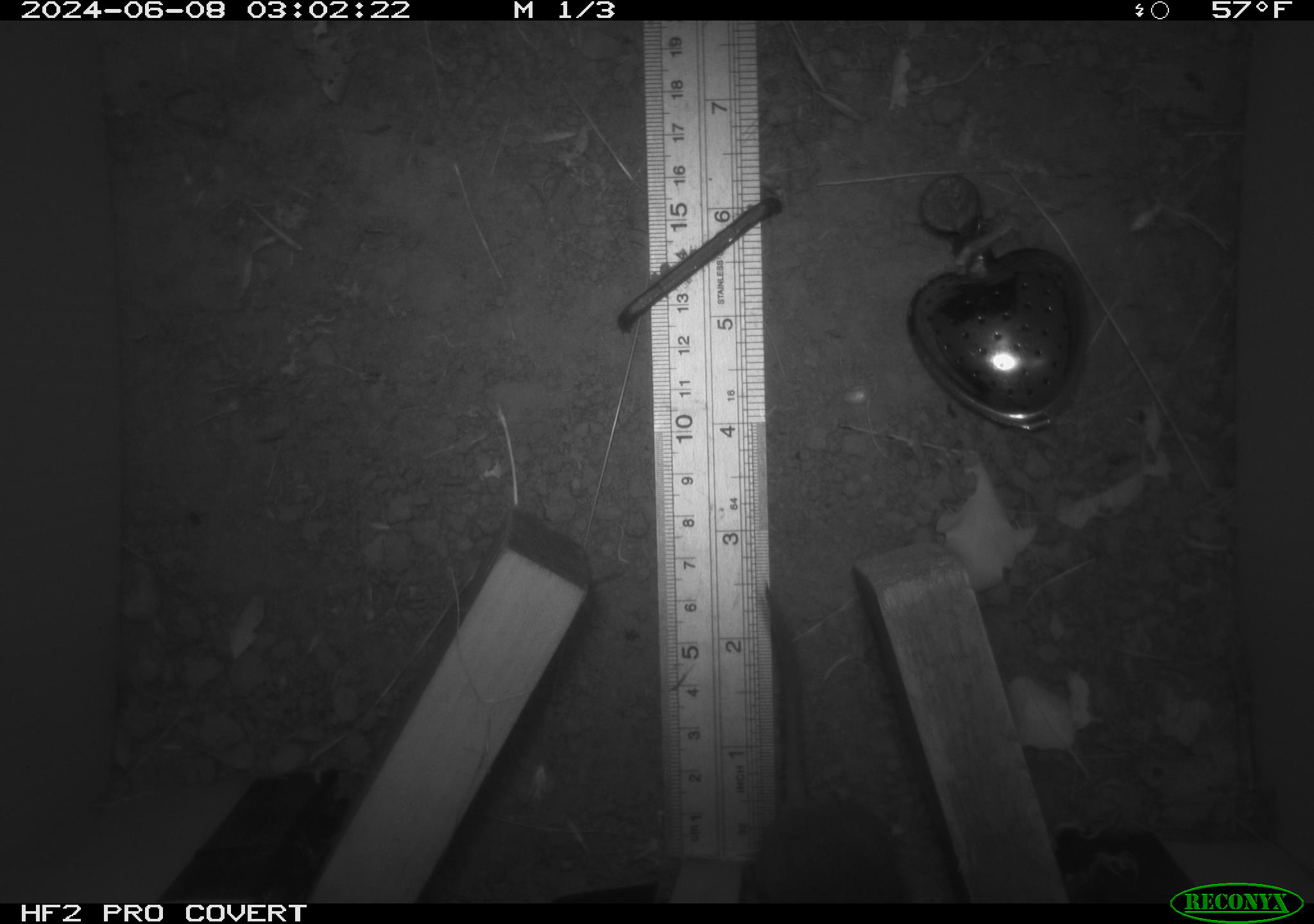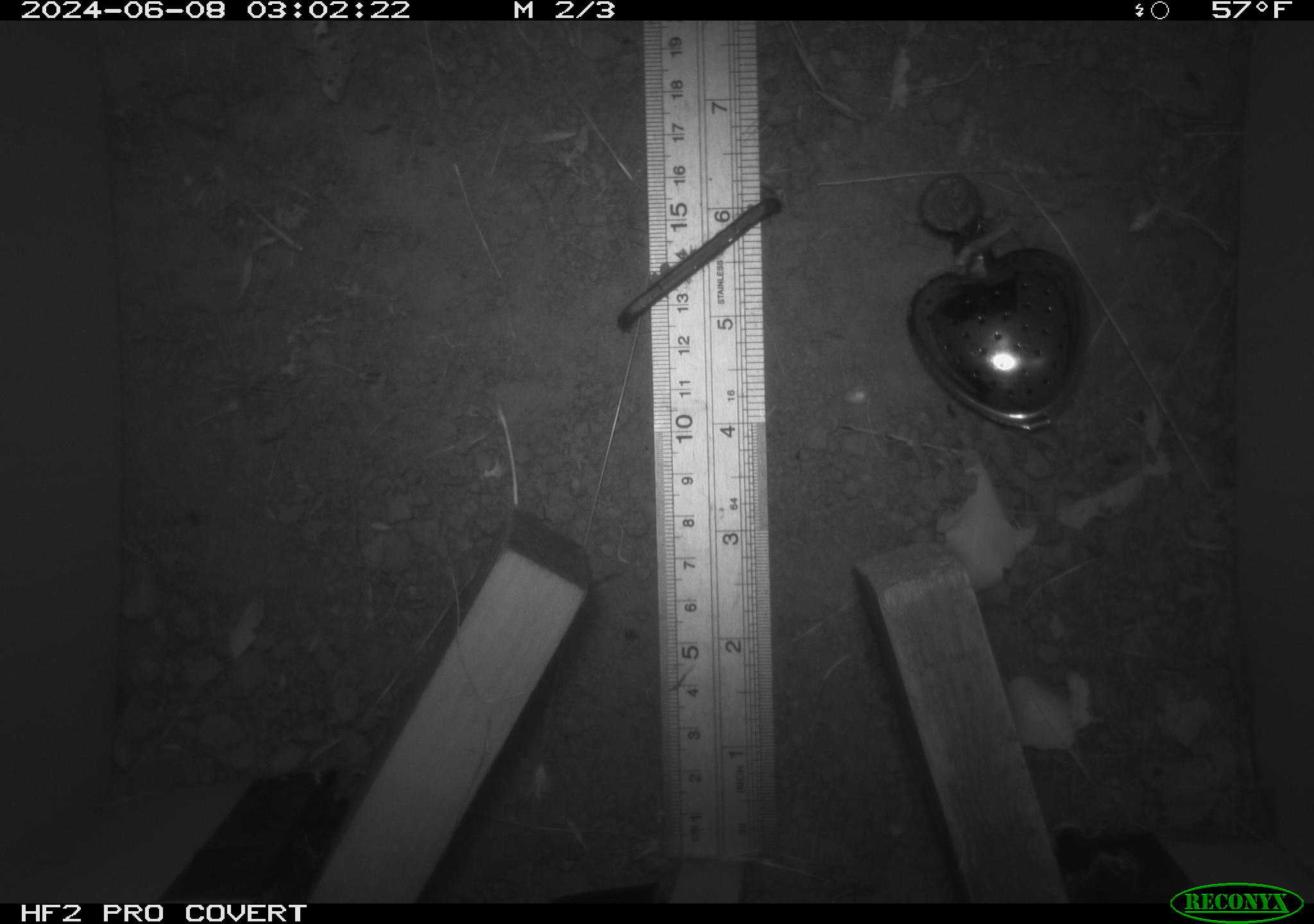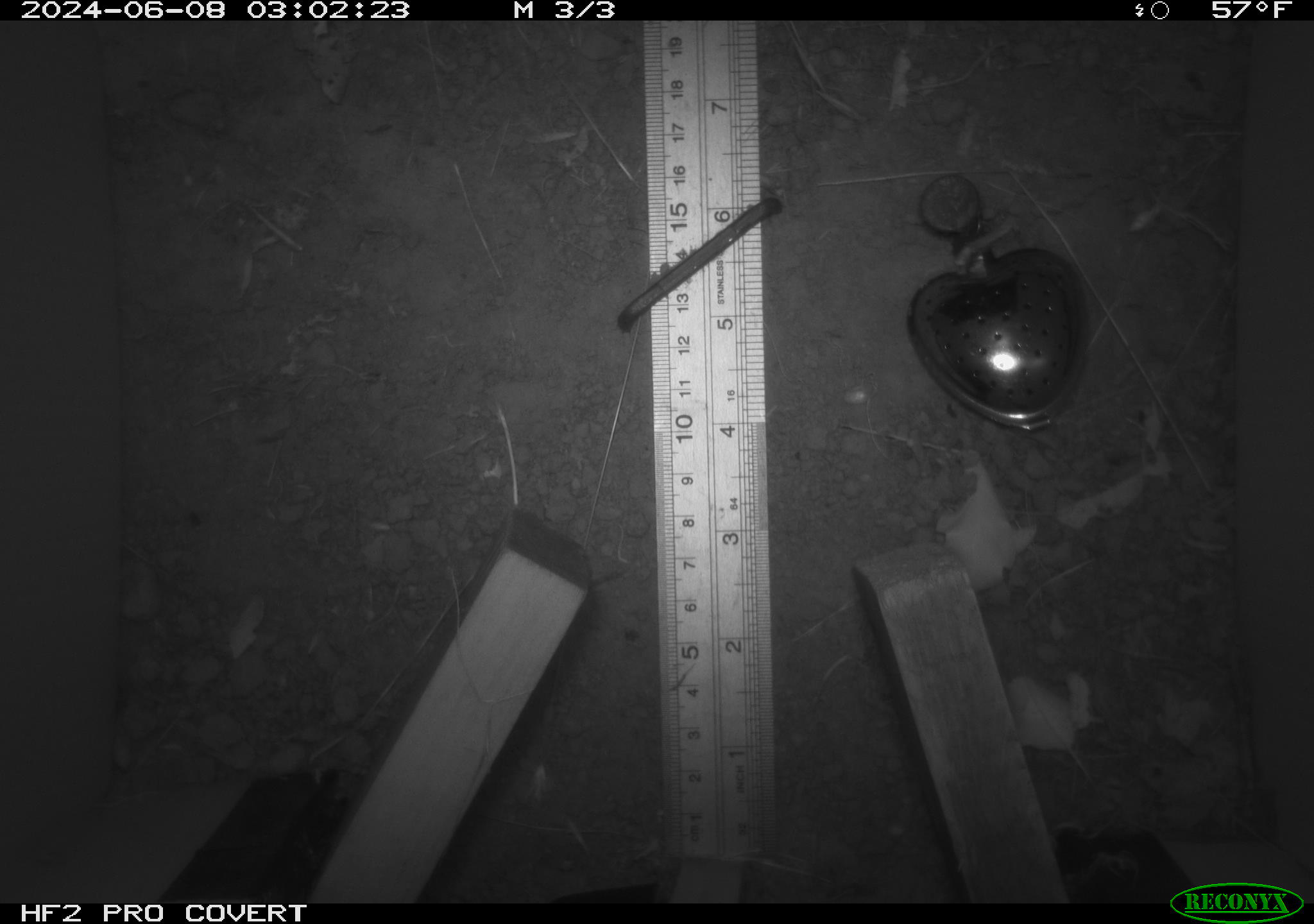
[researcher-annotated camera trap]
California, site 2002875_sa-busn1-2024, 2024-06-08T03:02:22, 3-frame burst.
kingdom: Animalia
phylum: Chordata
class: Mammalia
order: Rodentia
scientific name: Rodentia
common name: rodent